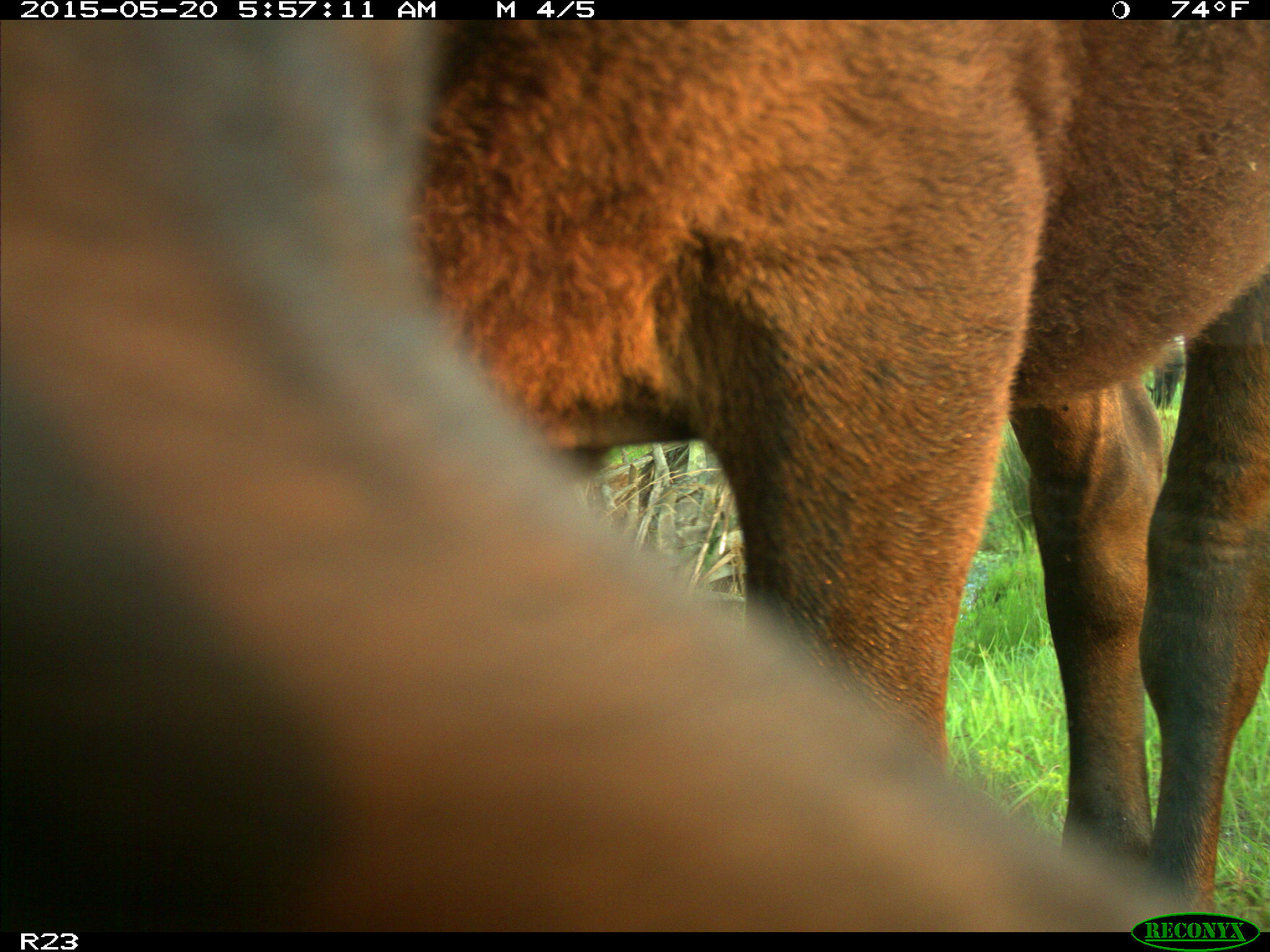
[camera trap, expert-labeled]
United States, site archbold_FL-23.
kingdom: Animalia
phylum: Chordata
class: Mammalia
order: Artiodactyla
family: Bovidae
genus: Bos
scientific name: Bos taurus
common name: domestic cow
Bos taurus (domestic cow).